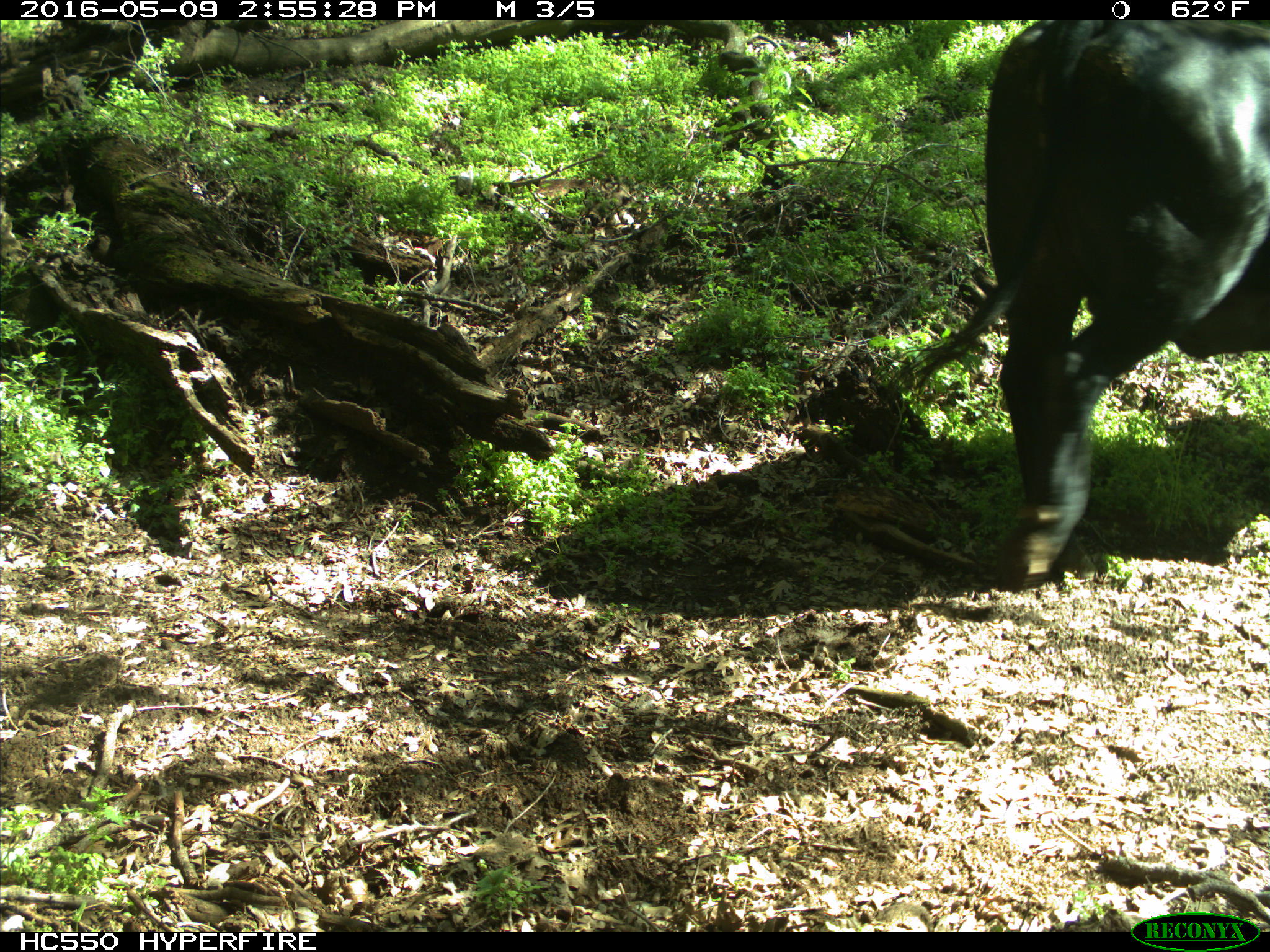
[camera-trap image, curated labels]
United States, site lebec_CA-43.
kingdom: Animalia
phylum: Chordata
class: Mammalia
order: Artiodactyla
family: Bovidae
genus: Bos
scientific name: Bos taurus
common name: domestic cow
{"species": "Bos taurus (domestic cow)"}